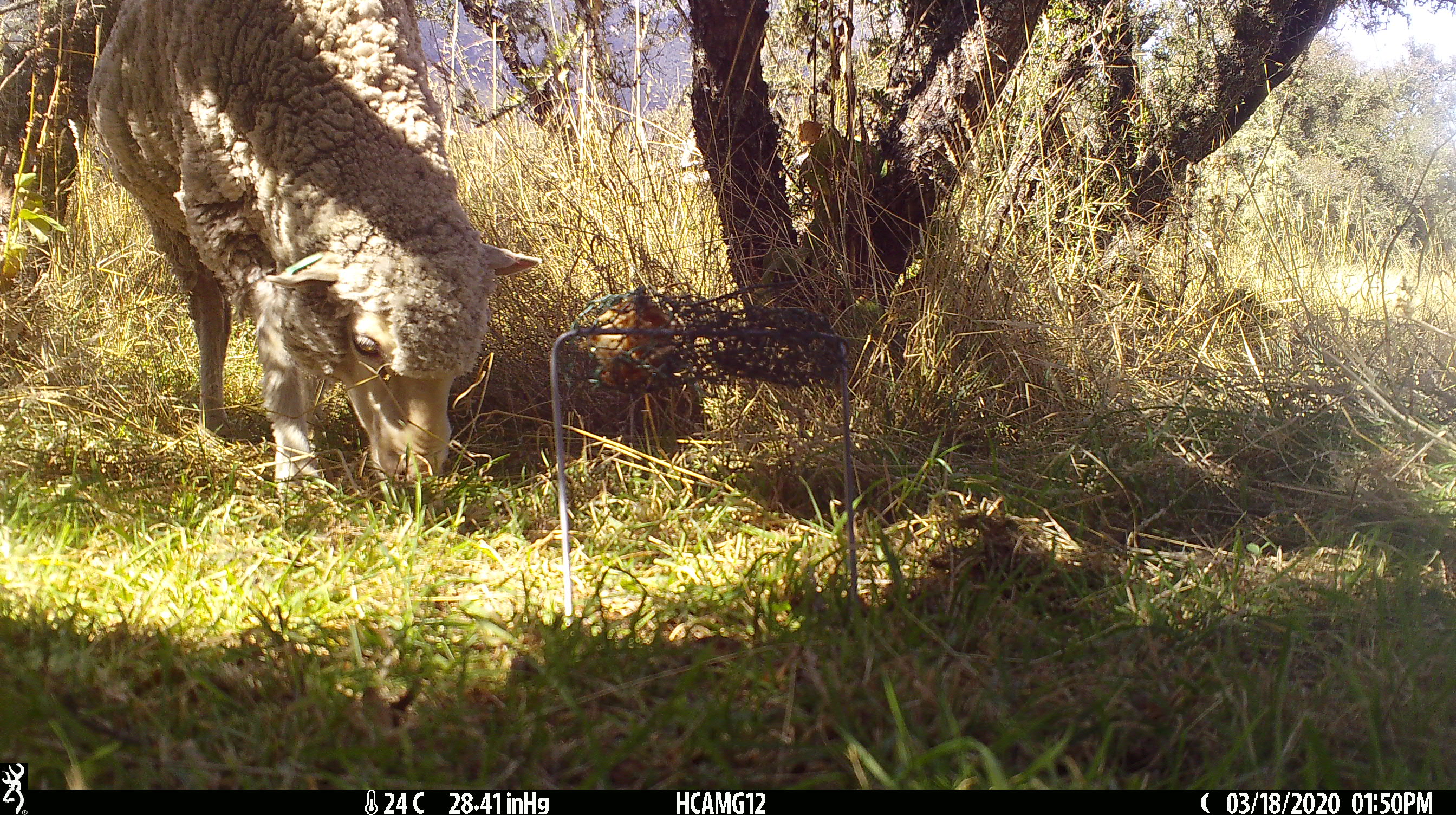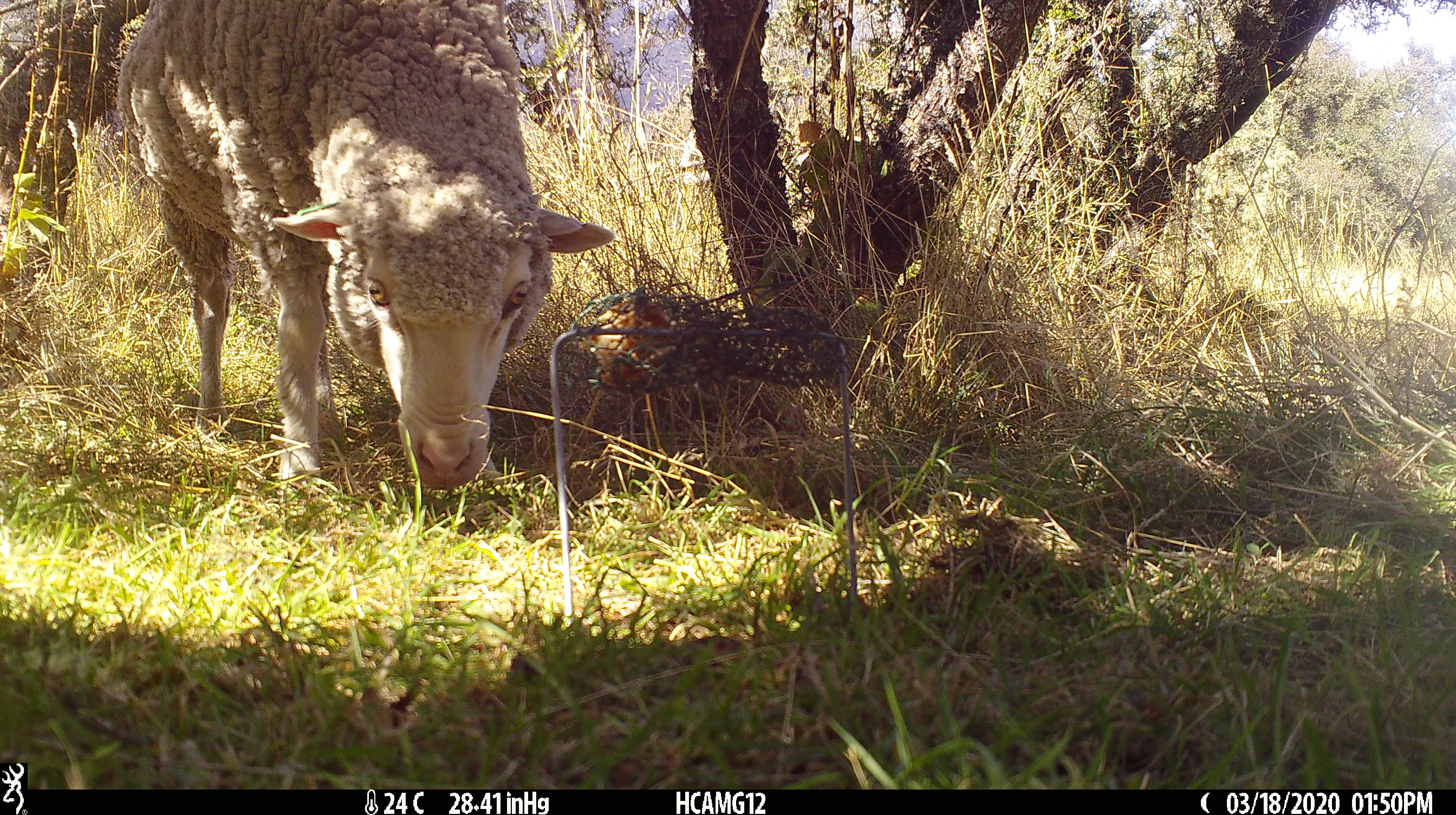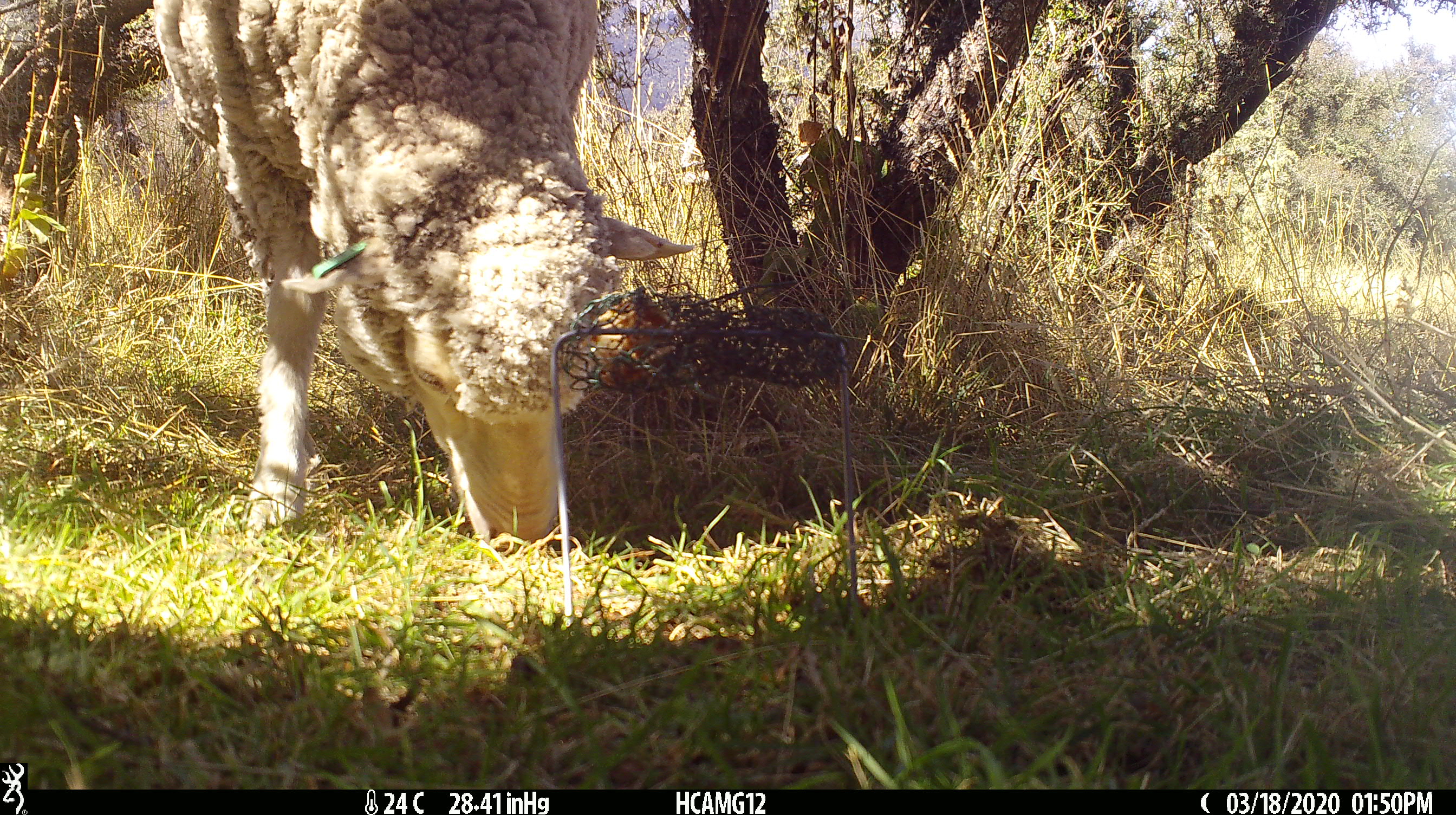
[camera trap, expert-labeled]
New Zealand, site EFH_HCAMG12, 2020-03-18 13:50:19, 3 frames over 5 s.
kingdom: Animalia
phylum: Chordata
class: Mammalia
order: Artiodactyla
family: Bovidae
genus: Ovis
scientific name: Ovis aries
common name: domestic sheep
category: sheep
Sheep (domestic sheep) (Ovis aries).